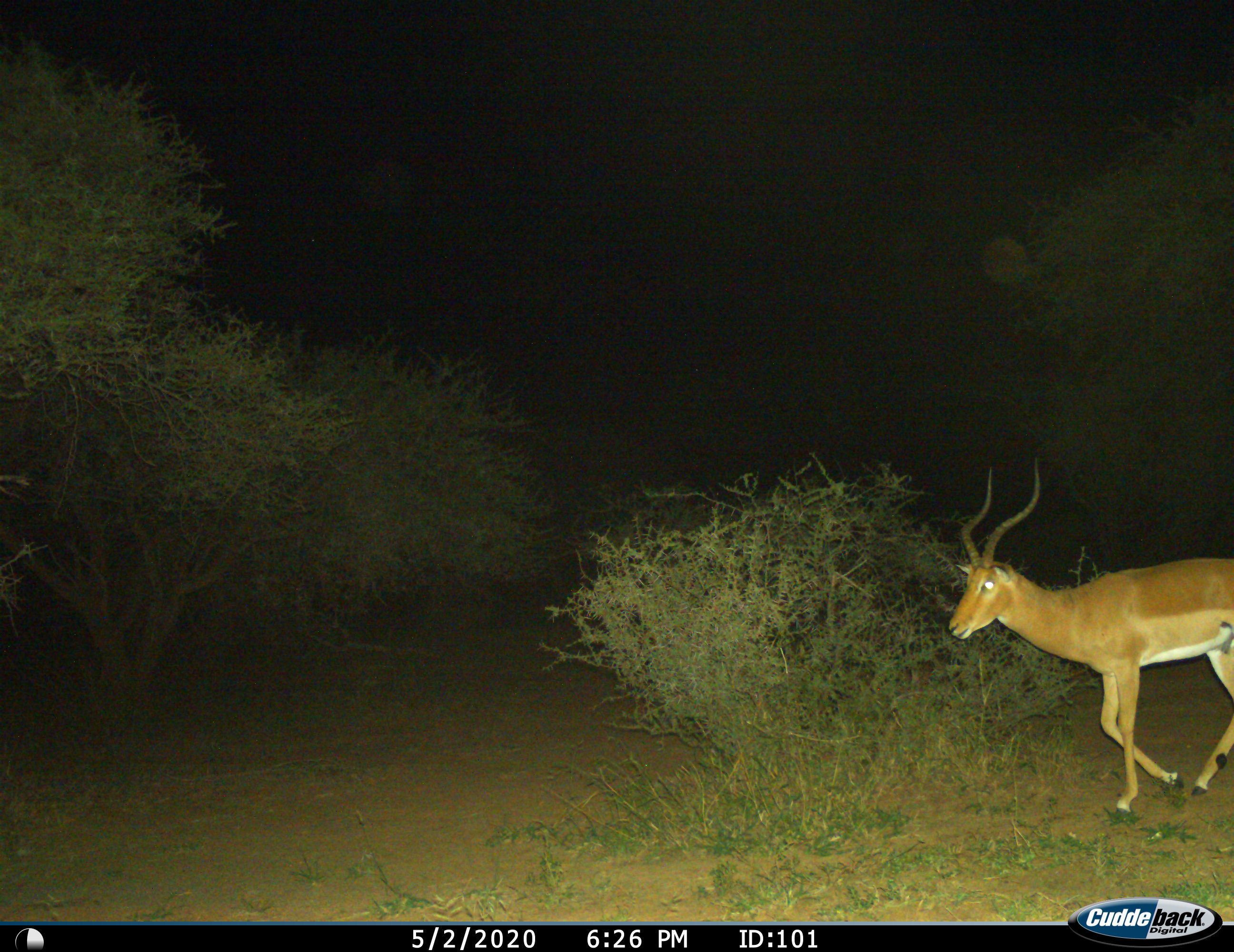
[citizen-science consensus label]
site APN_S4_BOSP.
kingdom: Animalia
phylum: Chordata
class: Mammalia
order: Artiodactyla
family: Bovidae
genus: Aepyceros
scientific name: Aepyceros melampus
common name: impala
Impala (Aepyceros melampus), count 1. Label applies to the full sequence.